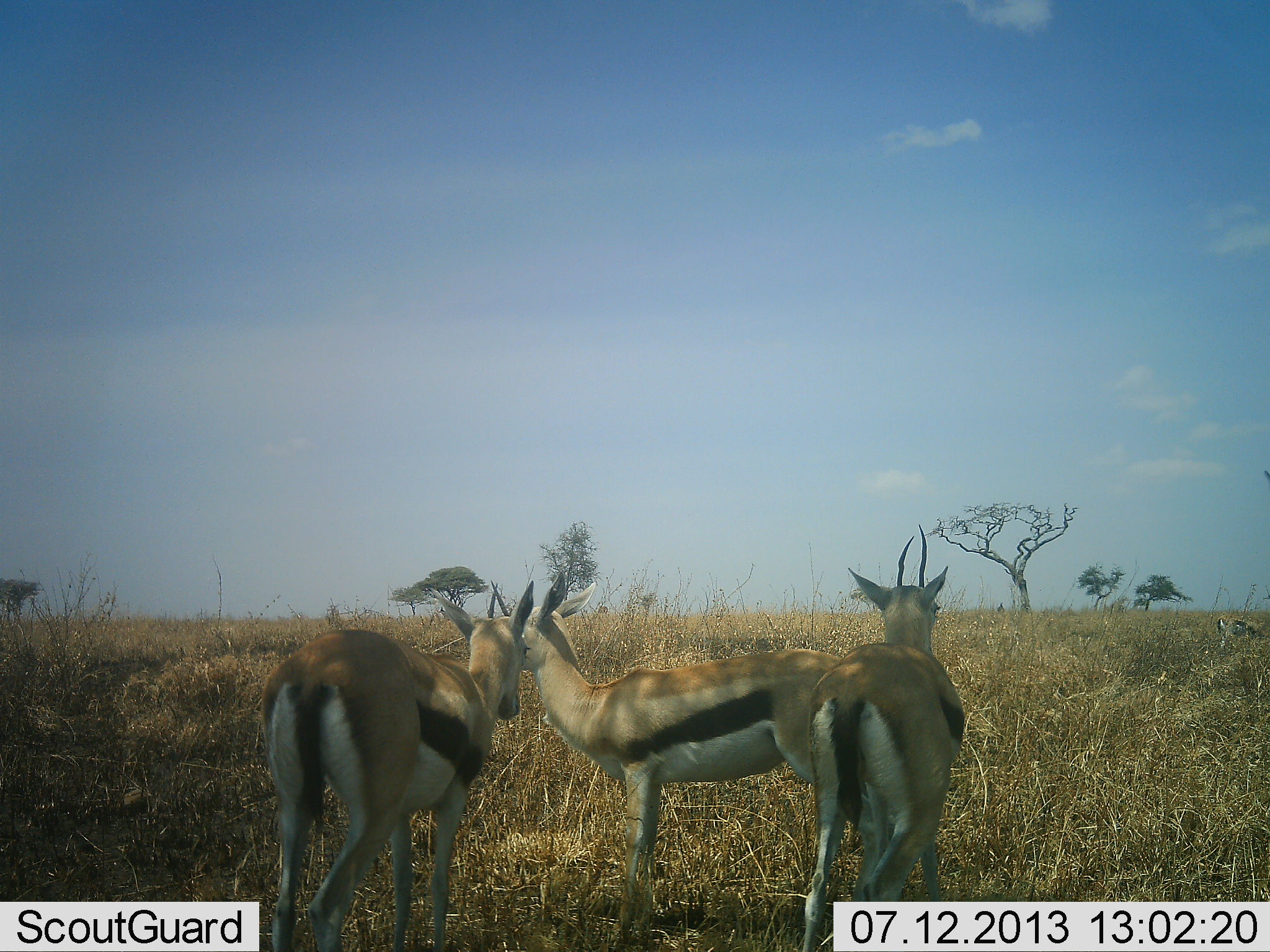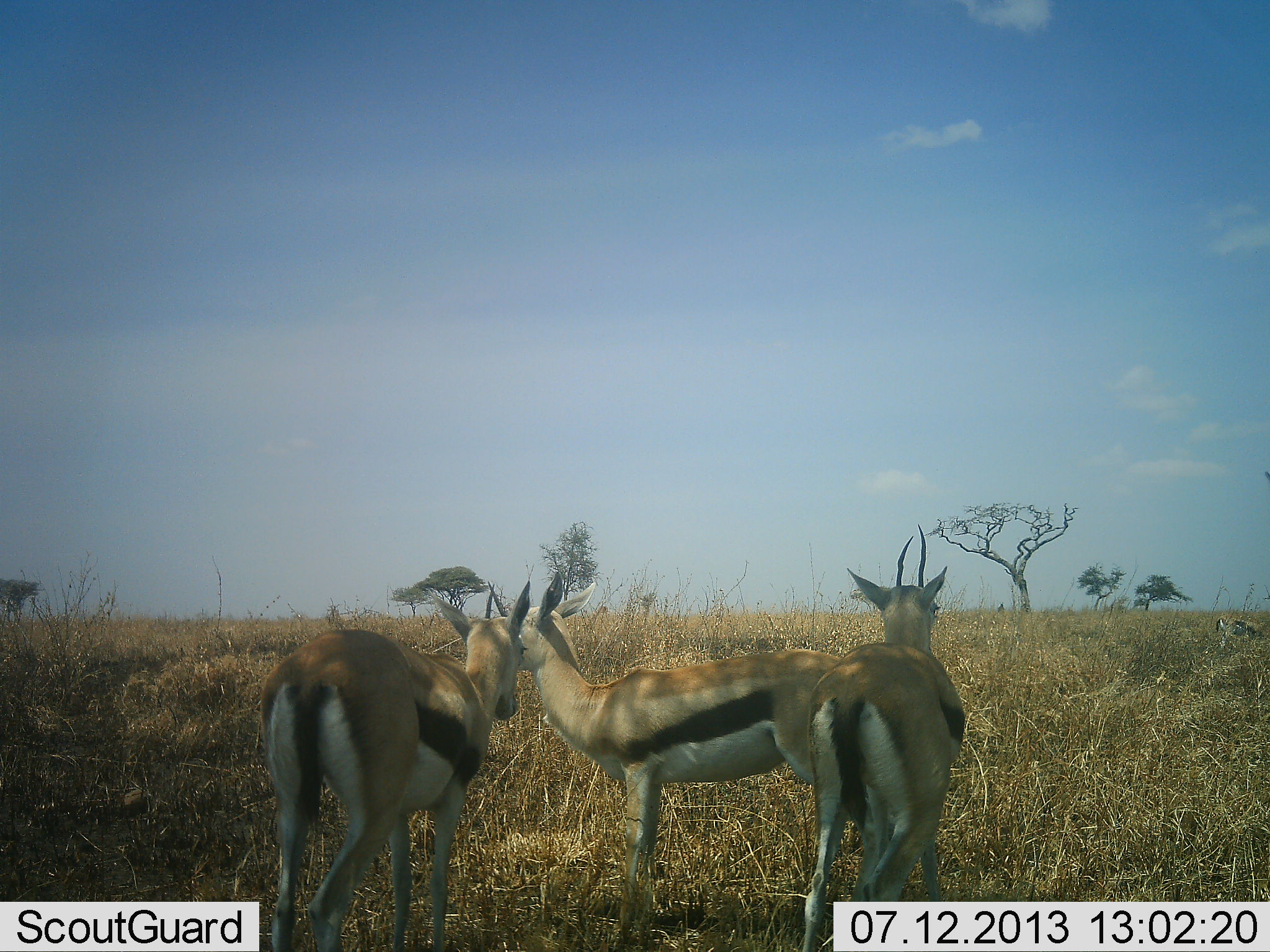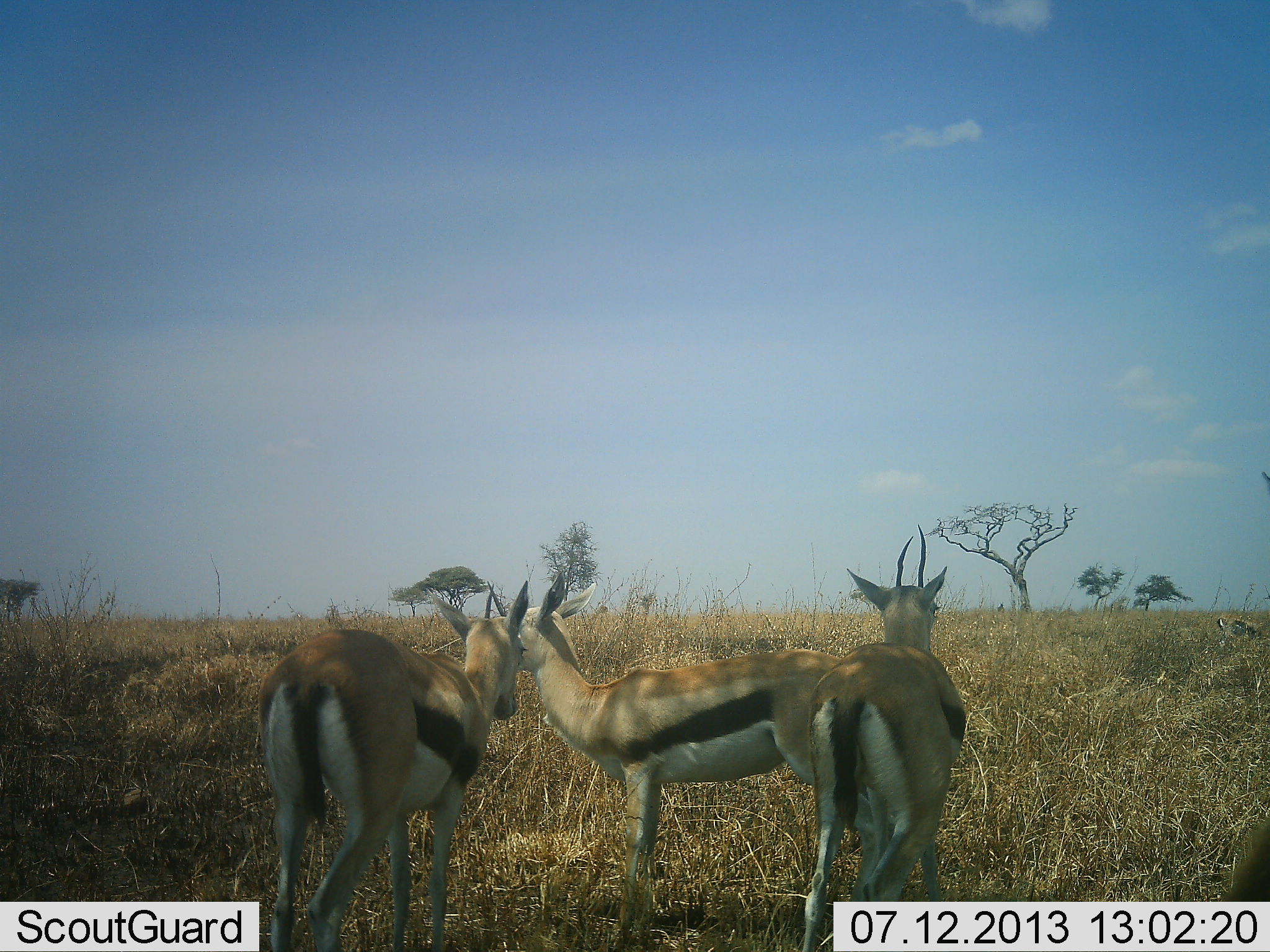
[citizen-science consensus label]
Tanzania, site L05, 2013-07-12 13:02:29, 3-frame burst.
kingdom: Animalia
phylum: Chordata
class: Mammalia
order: Artiodactyla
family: Bovidae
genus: Eudorcas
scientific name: Eudorcas thomsonii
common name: thomson's gazelle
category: gazellethomsons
Gazellethomsons (thomson's gazelle) (Eudorcas thomsonii), count 4. Behavior (volunteer vote fractions): standing 100%, resting 10%, moving 0%, interacting 0%. Young present (vote fraction): 0%. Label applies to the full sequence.